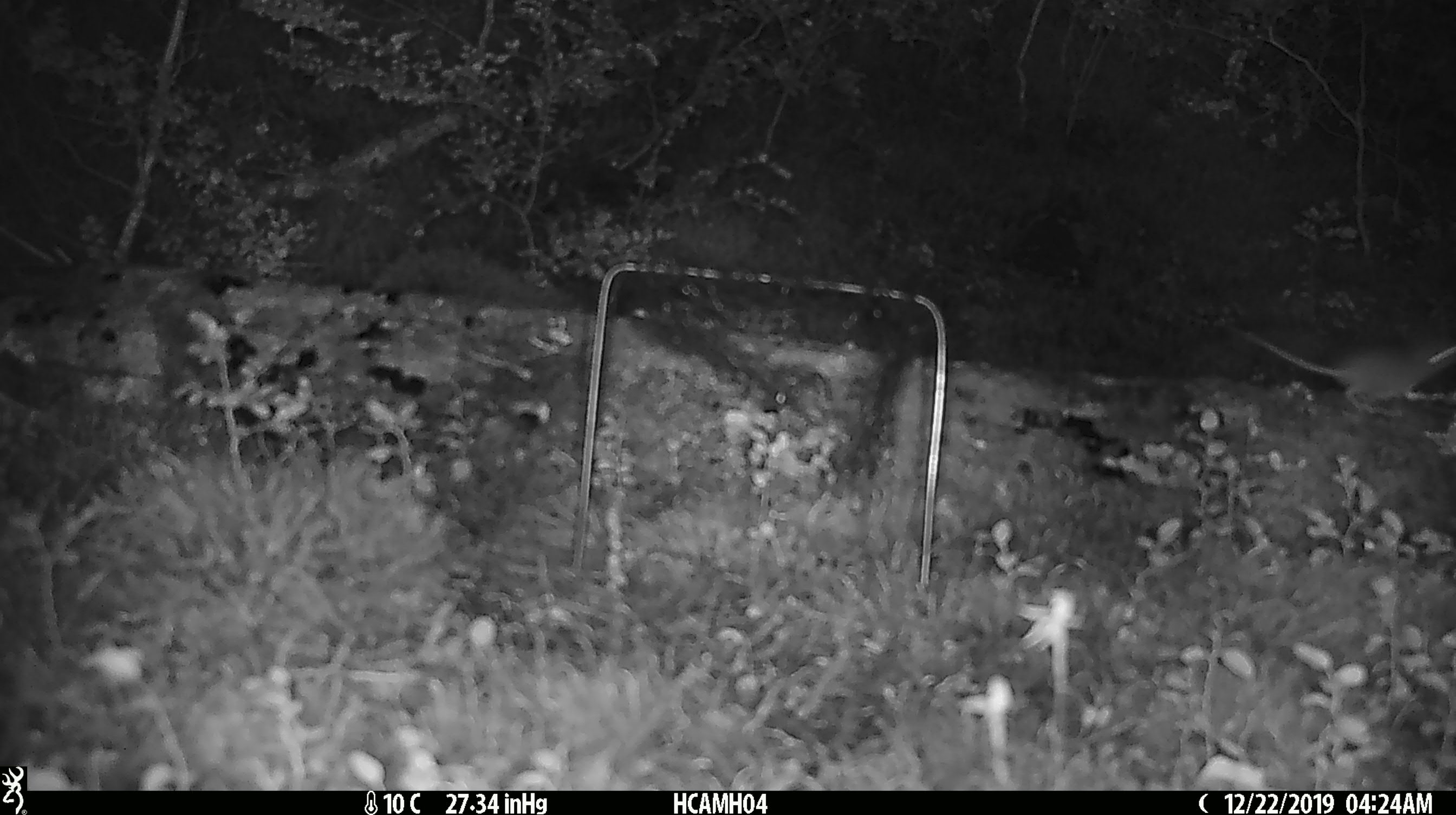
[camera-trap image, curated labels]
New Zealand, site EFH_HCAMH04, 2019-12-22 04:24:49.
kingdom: Animalia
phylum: Chordata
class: Mammalia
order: Rodentia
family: Muridae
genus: Mus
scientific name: Mus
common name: mouse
Mouse (Mus).